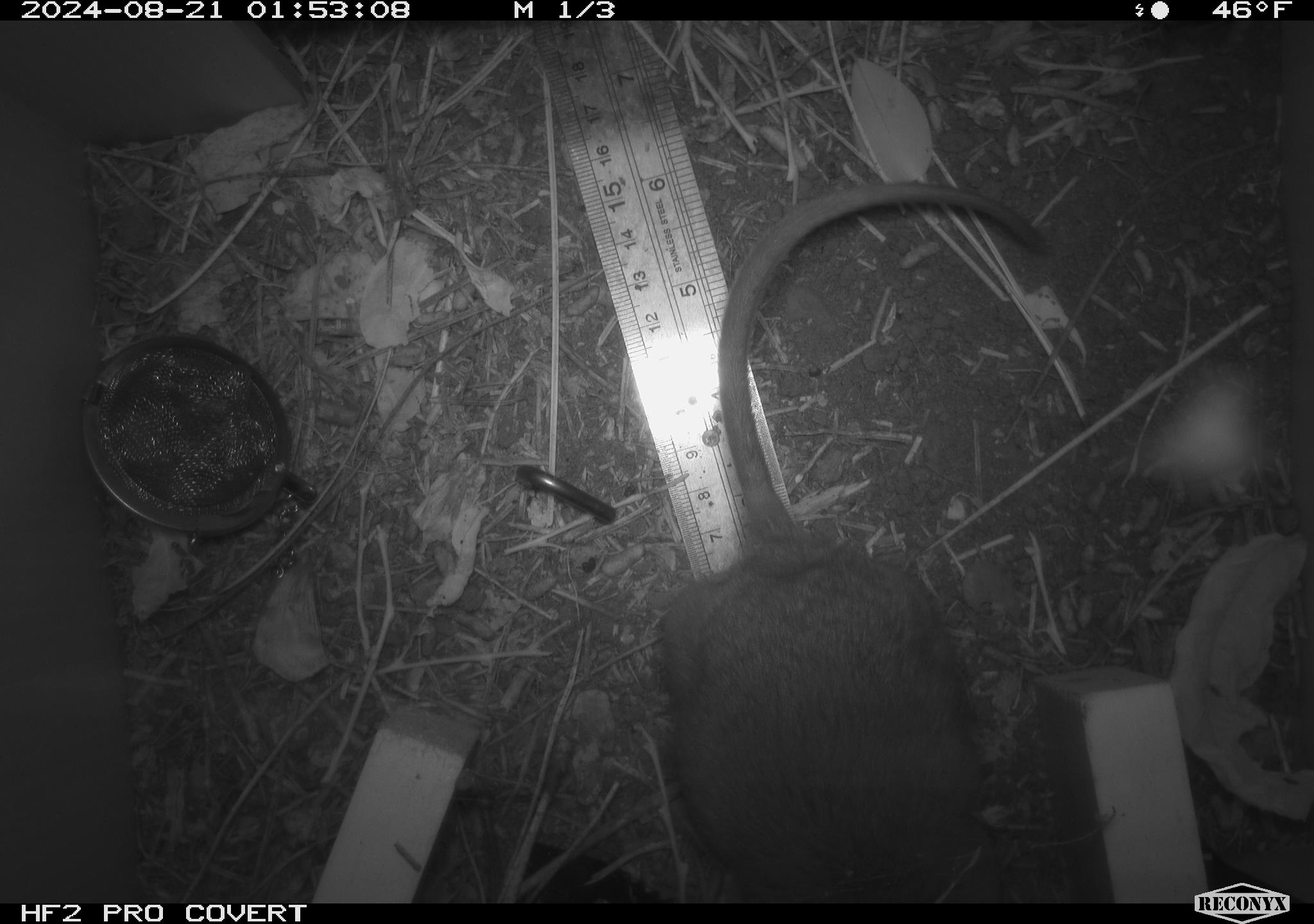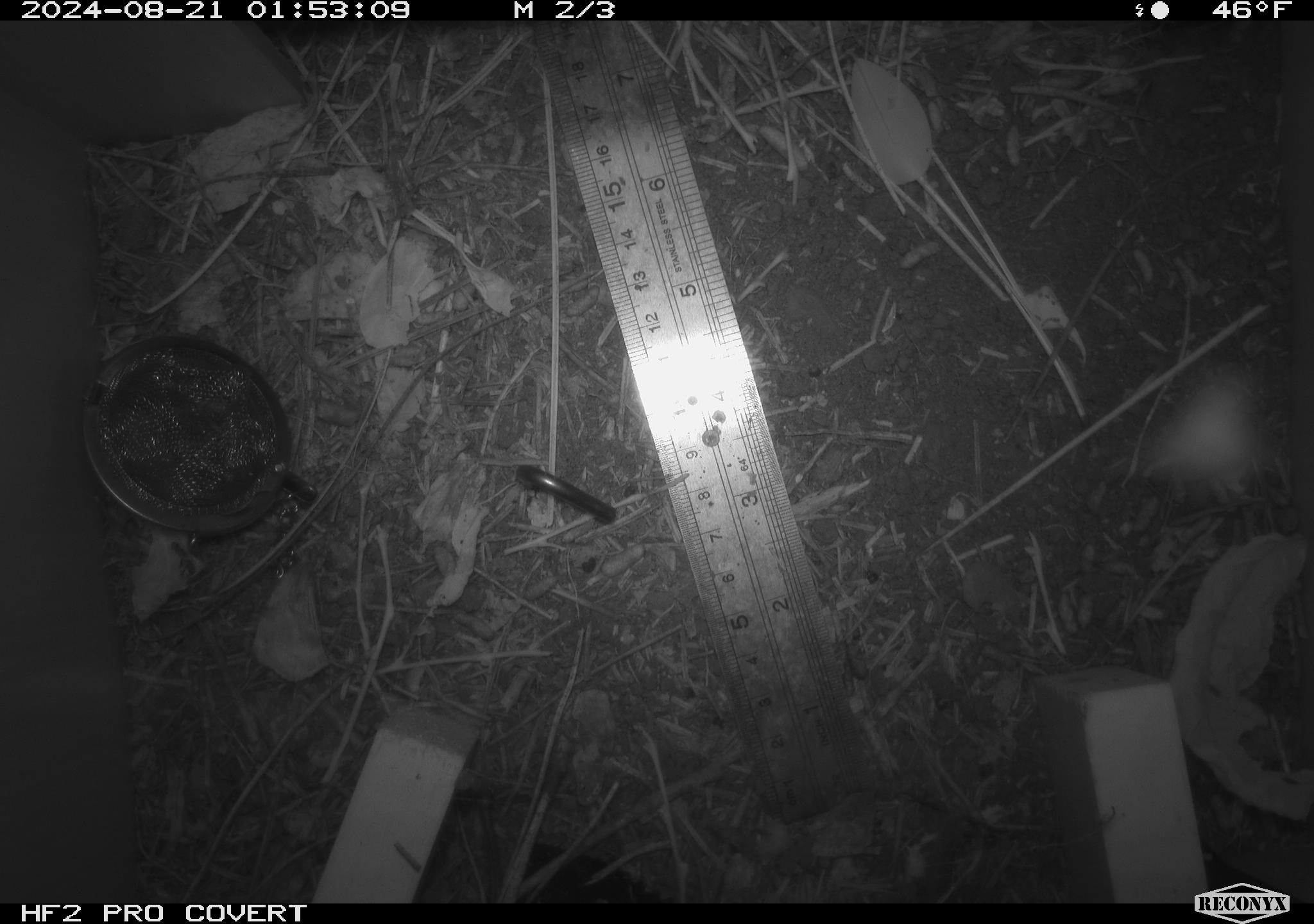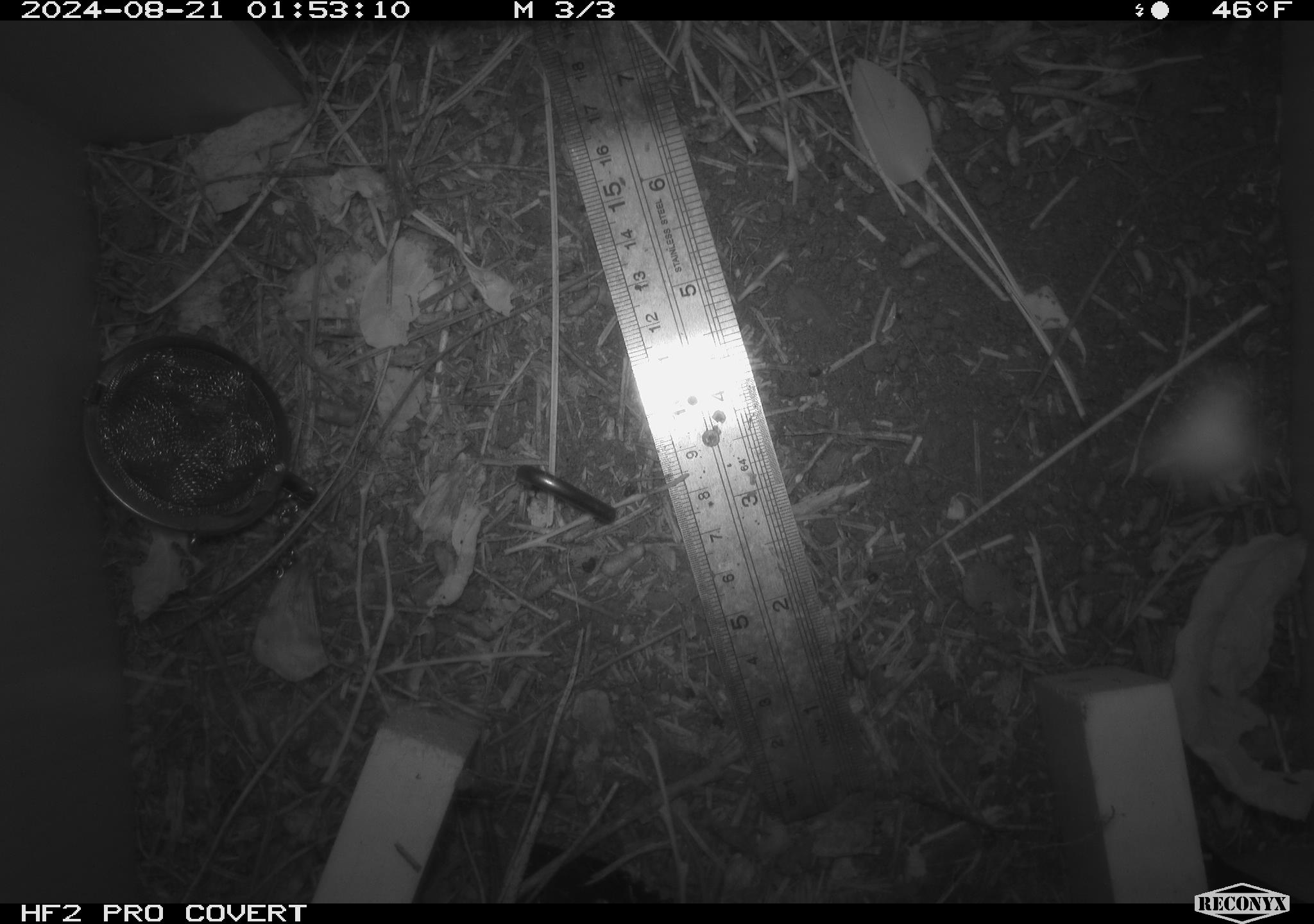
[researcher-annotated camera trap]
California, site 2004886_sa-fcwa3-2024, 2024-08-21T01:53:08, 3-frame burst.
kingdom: Animalia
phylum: Chordata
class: Mammalia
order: Rodentia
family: Cricetidae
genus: Neotoma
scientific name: Neotoma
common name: pack rat or woodrat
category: neotoma species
Neotoma species (pack rat or woodrat) (Neotoma).